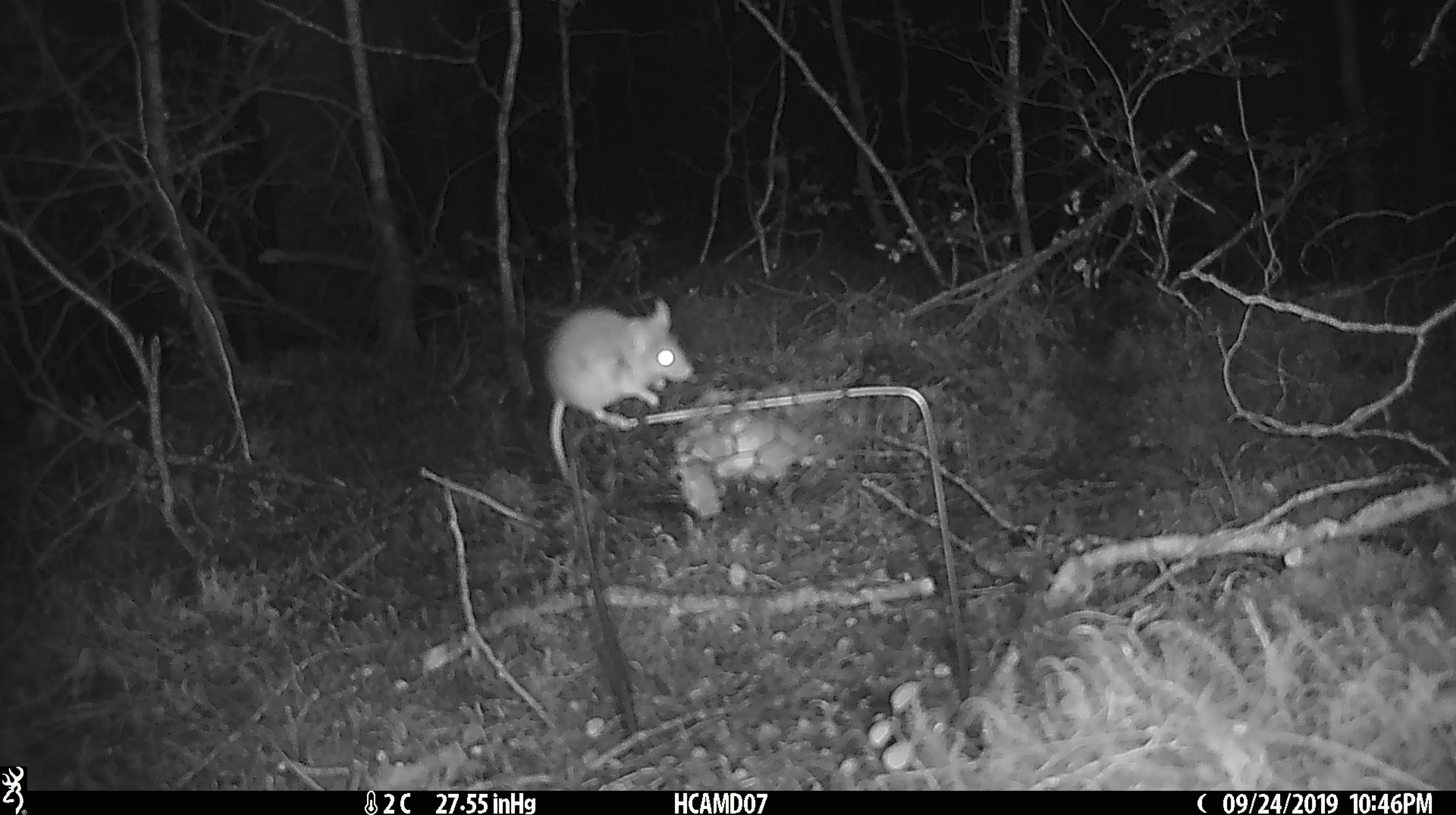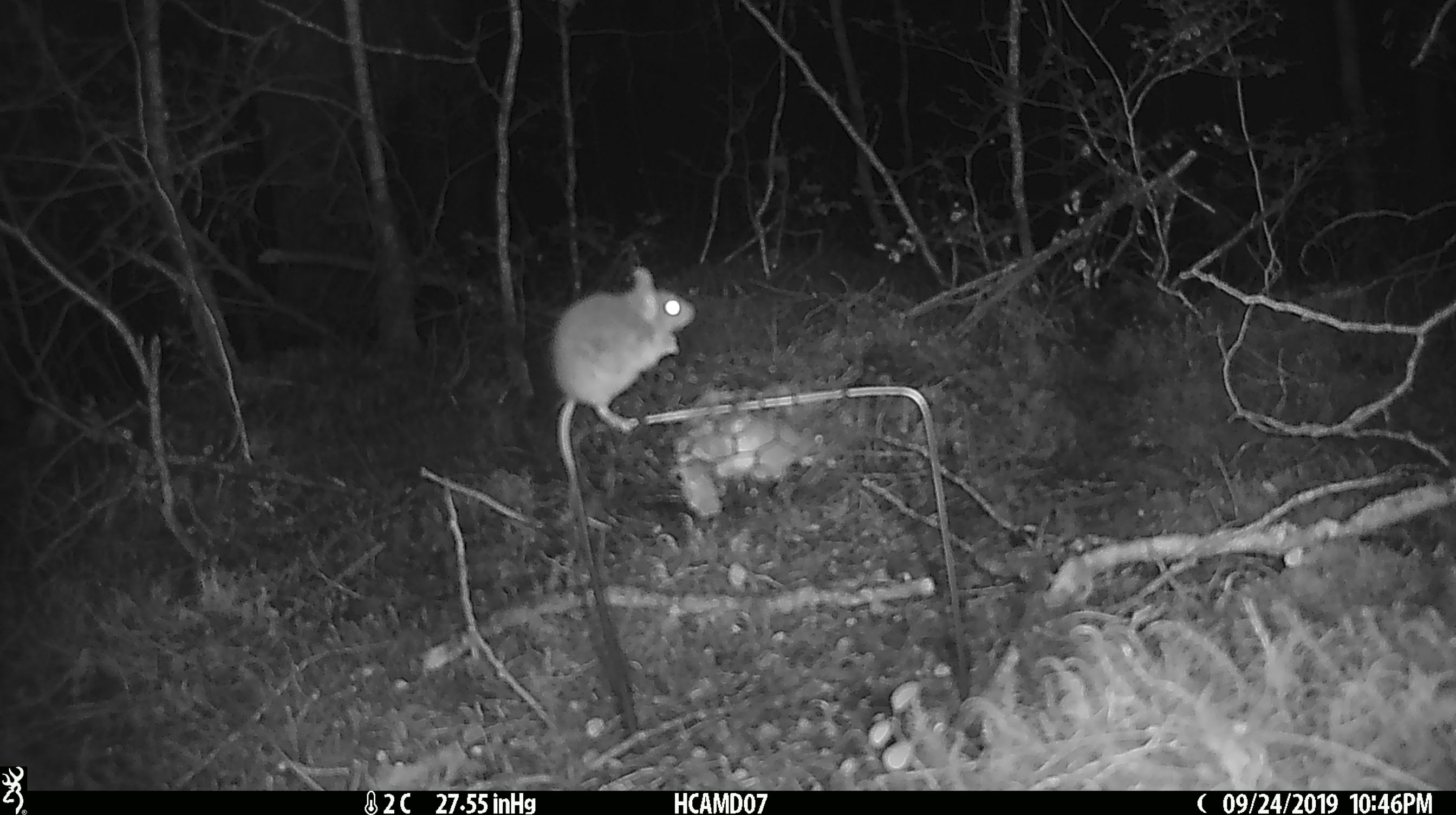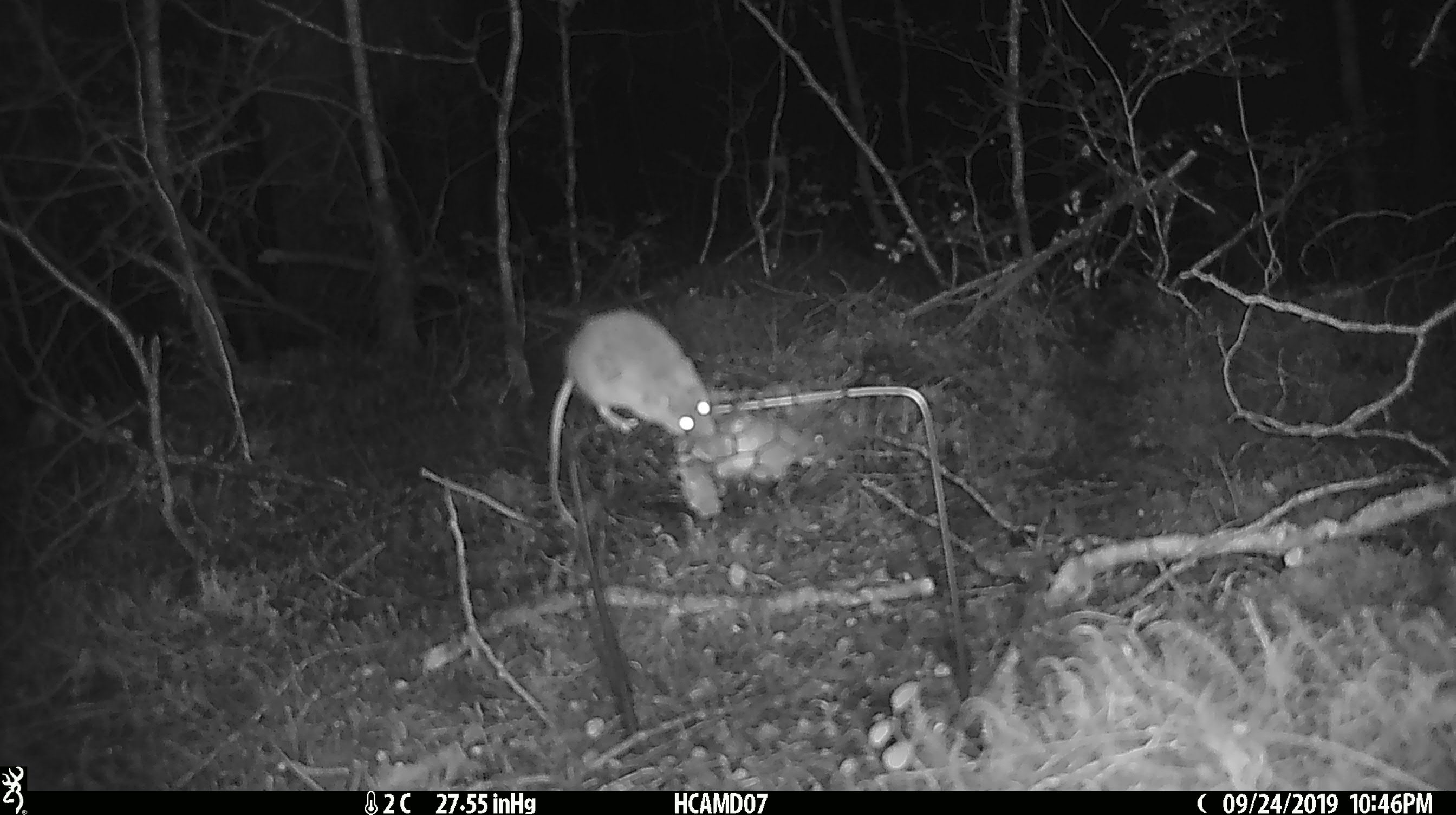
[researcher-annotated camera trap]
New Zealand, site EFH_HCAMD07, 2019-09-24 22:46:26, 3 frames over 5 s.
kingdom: Animalia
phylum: Chordata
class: Mammalia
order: Rodentia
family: Muridae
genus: Mus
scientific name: Mus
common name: mouse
Mouse (Mus).